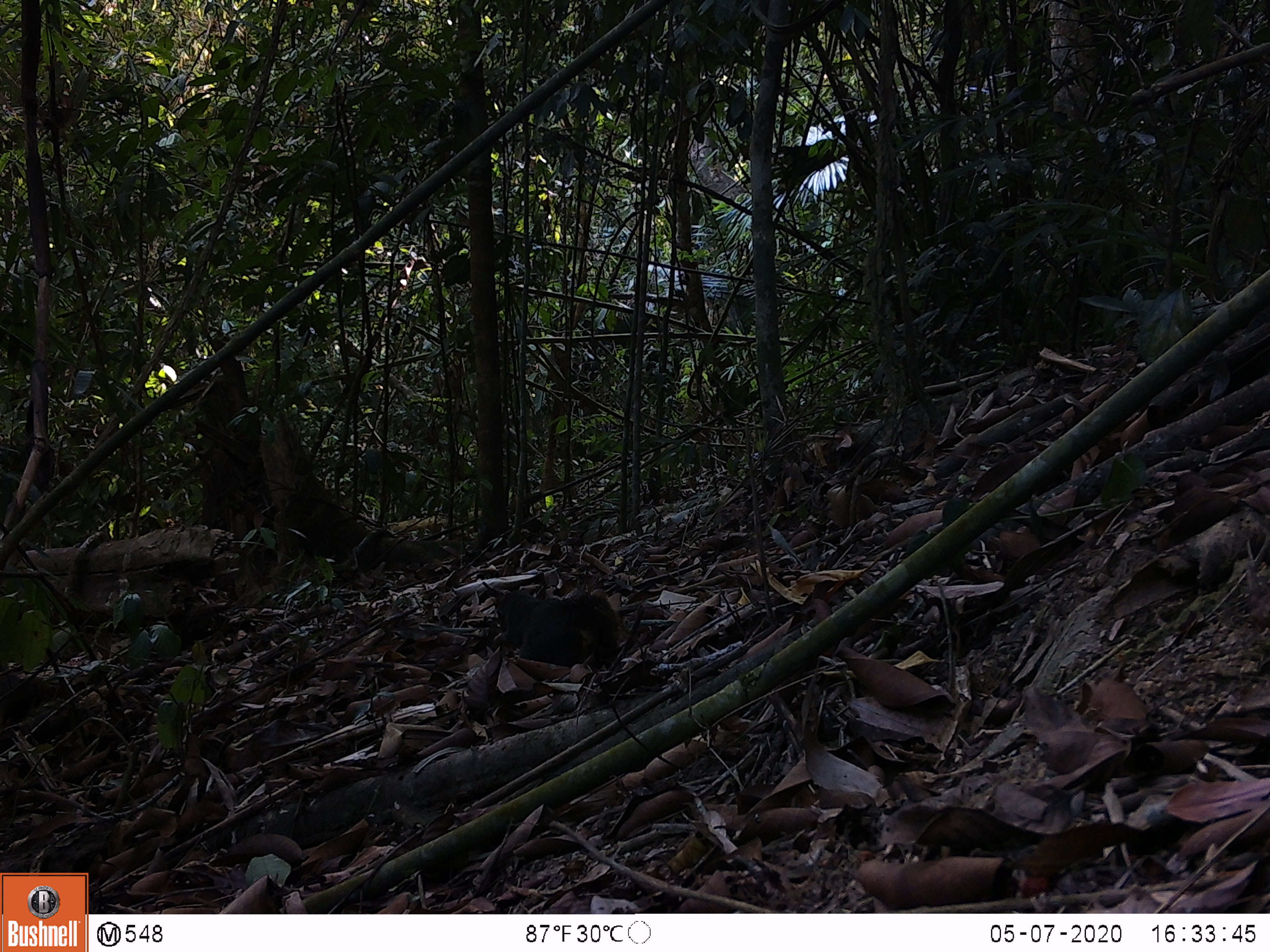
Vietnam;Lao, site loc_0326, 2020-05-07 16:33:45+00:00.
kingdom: Animalia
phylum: Chordata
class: Mammalia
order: Rodentia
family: Sciuridae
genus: Callosciurus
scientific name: Callosciurus erythraeus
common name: pallas's squirrel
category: pallass squirrel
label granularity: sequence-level